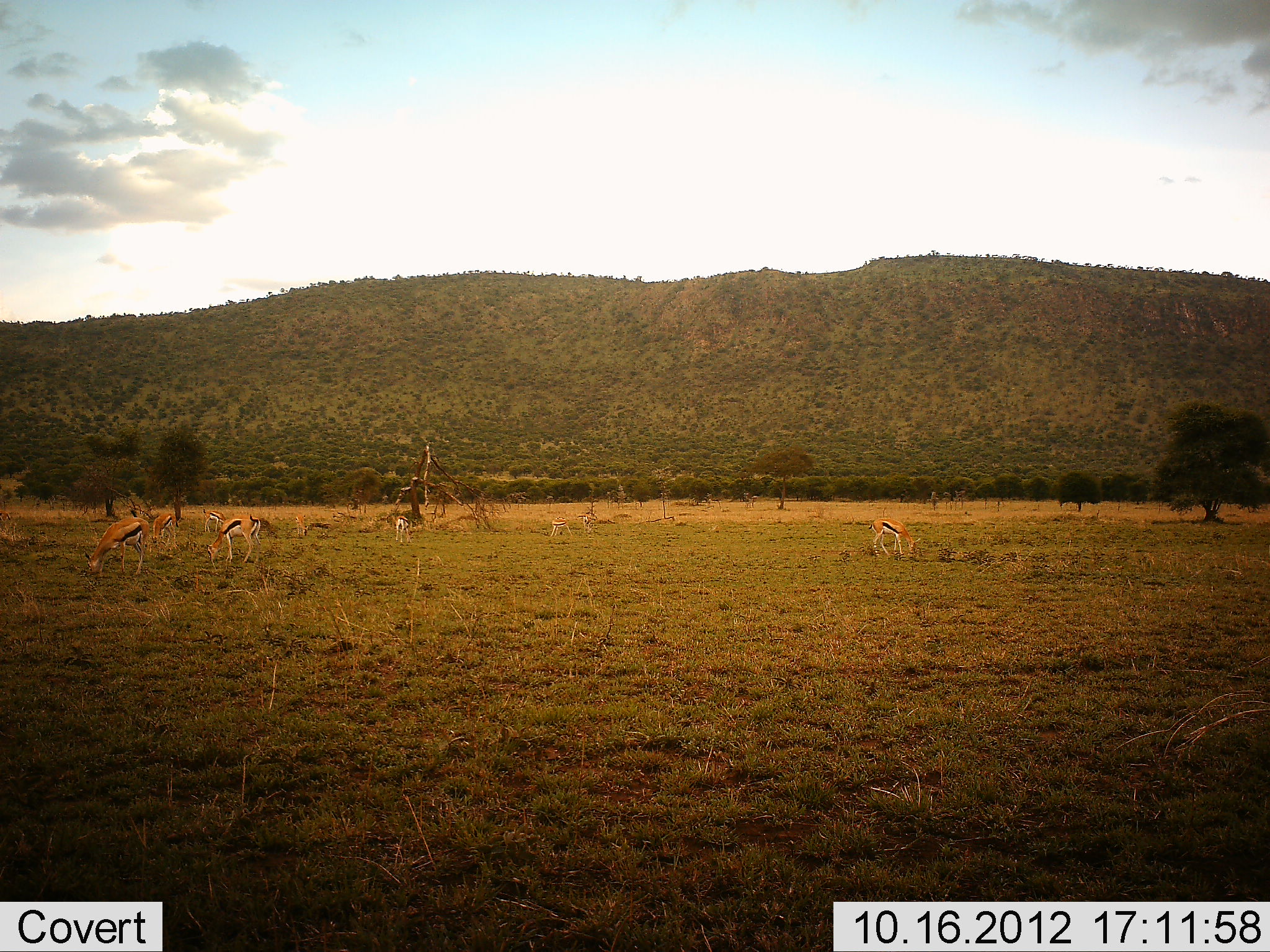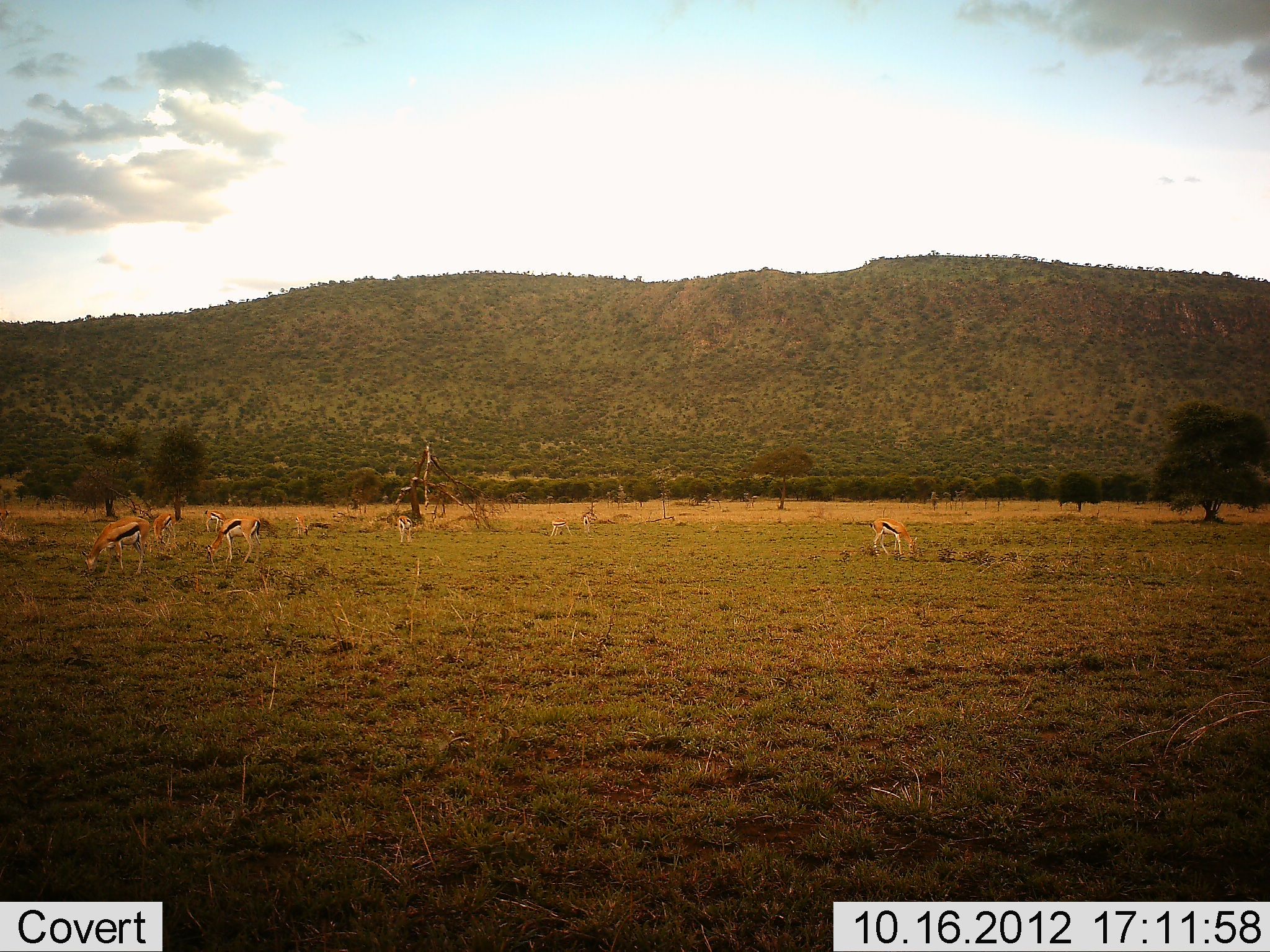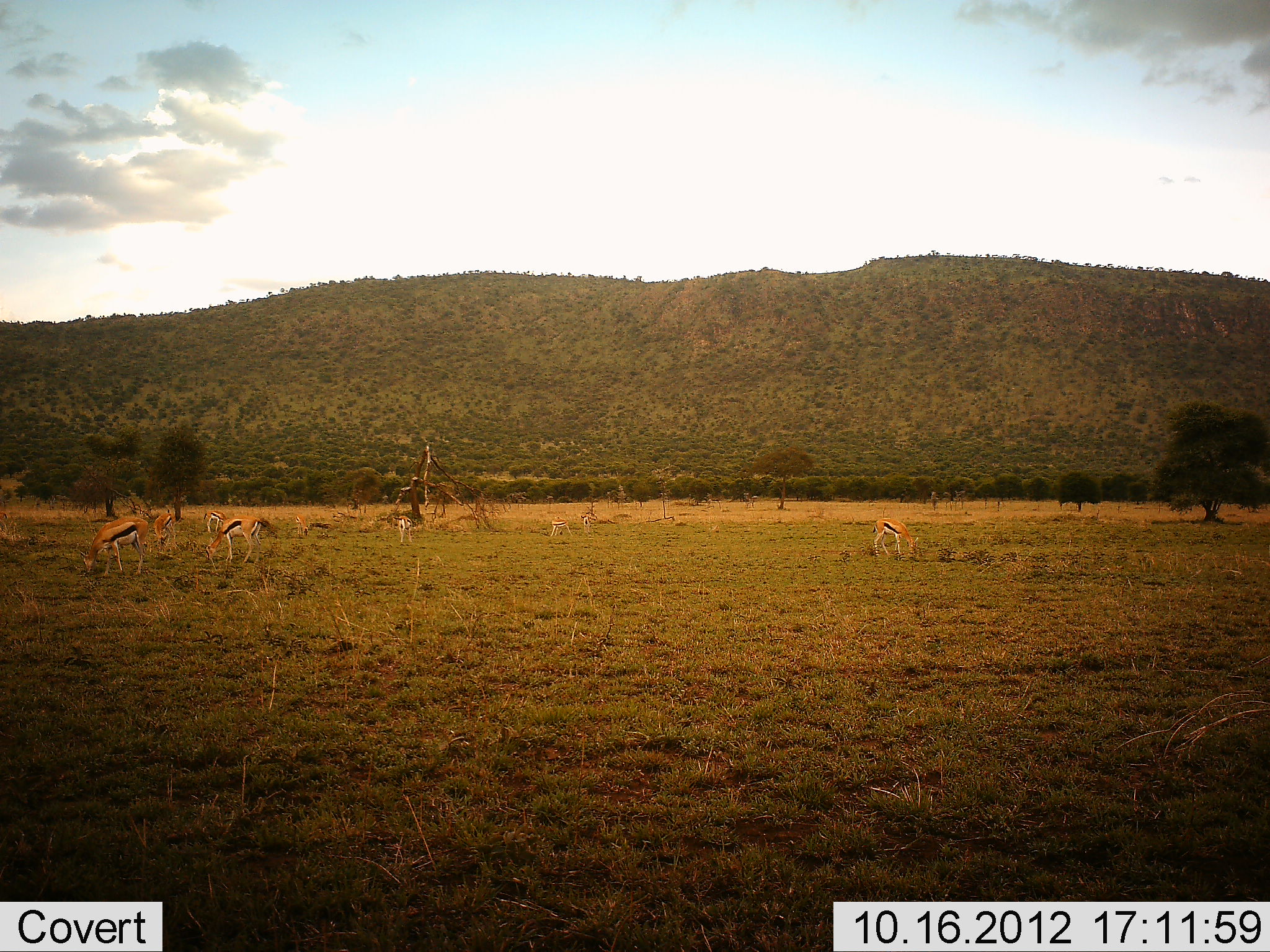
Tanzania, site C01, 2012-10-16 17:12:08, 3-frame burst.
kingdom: Animalia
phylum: Chordata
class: Mammalia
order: Artiodactyla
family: Bovidae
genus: Eudorcas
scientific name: Eudorcas thomsonii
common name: thomson's gazelle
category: gazellethomsons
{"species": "gazellethomsons (thomson's gazelle) (Eudorcas thomsonii)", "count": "6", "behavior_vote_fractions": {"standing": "40%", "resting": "0%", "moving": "20%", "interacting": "0%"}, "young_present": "10%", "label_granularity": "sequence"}